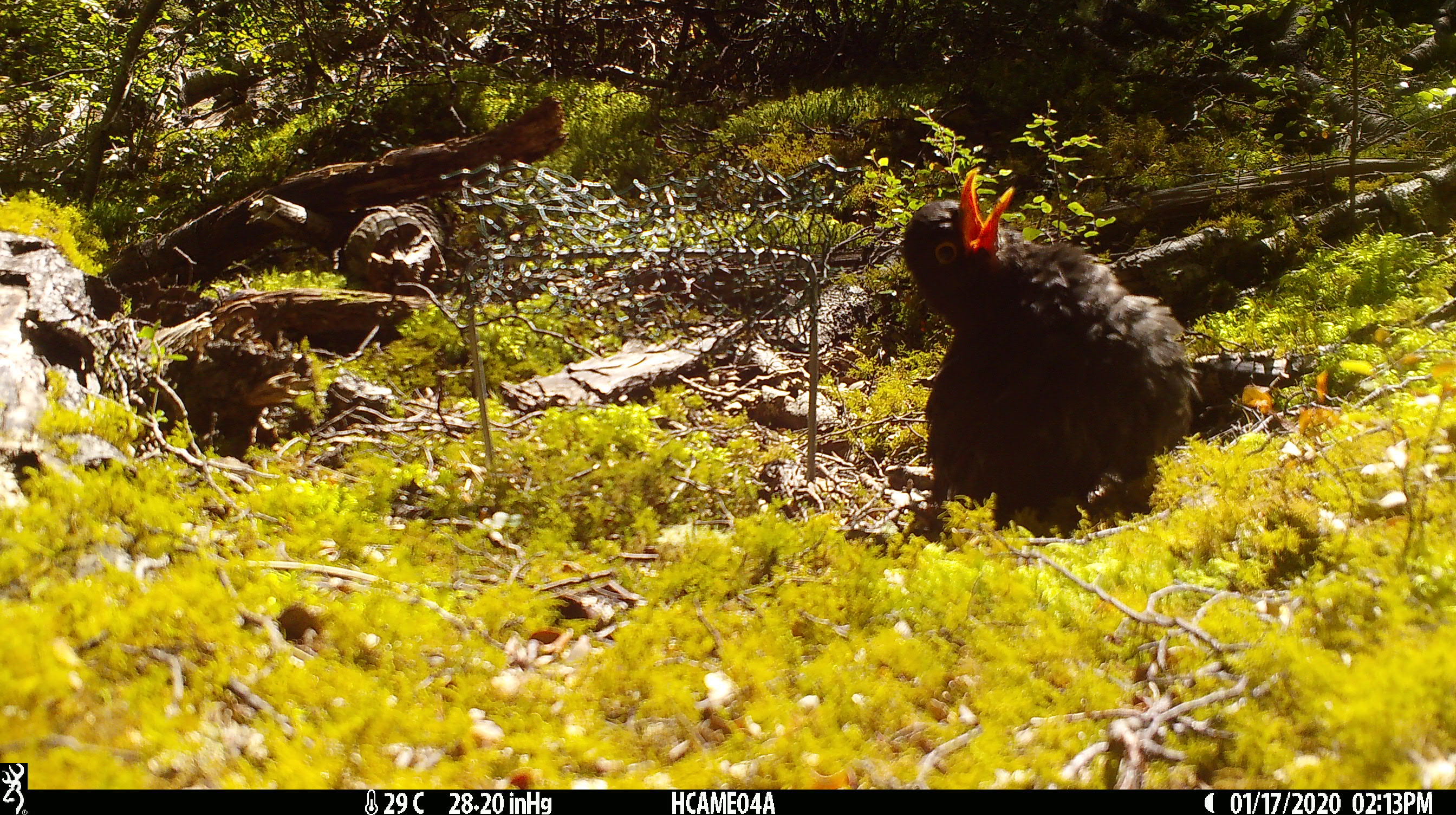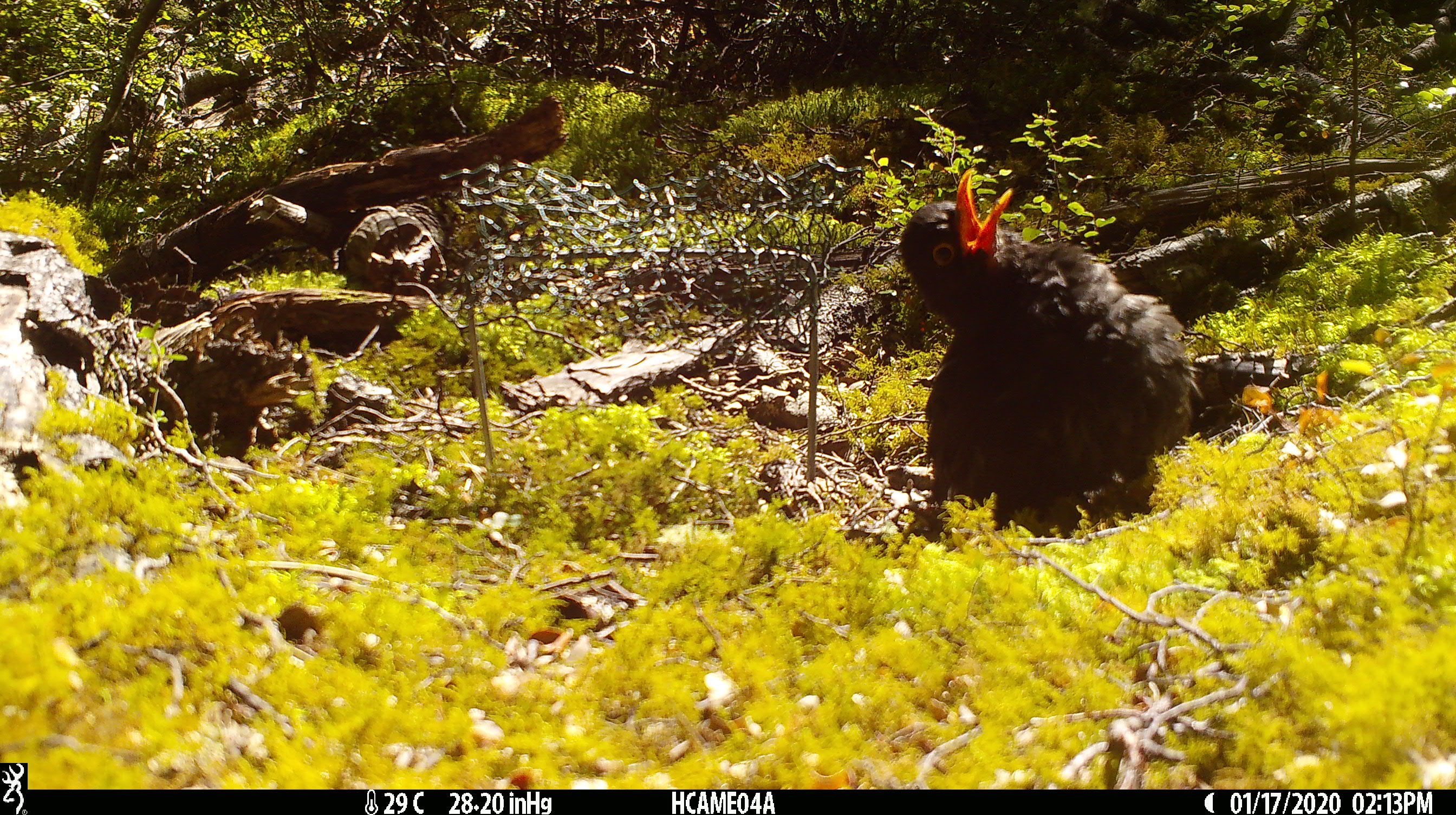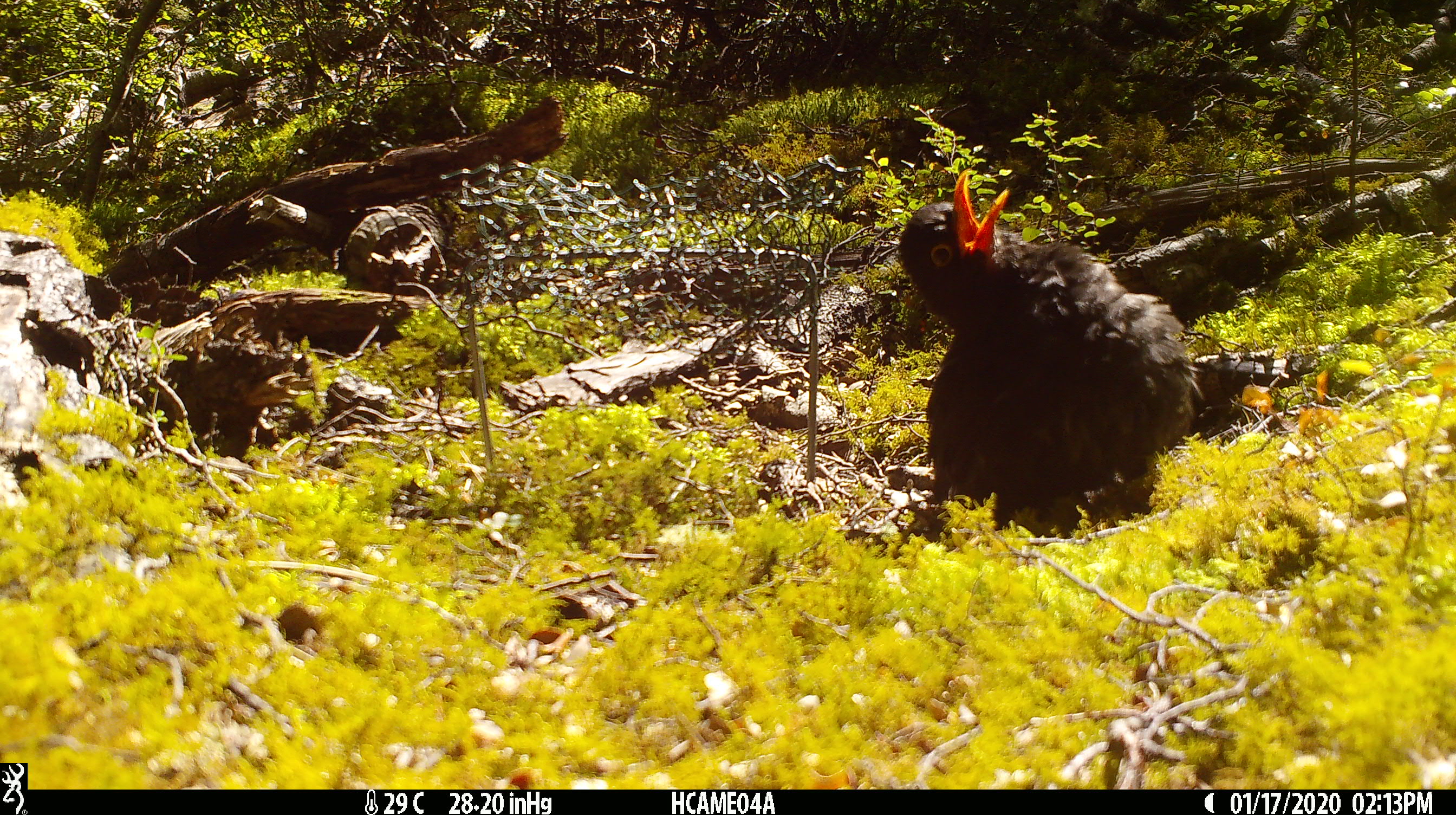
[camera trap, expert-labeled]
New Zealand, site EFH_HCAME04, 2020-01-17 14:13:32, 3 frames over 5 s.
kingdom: Animalia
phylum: Chordata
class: Aves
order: Passeriformes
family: Turdidae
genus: Turdus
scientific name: Turdus merula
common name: eurasian blackbird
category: blackbird